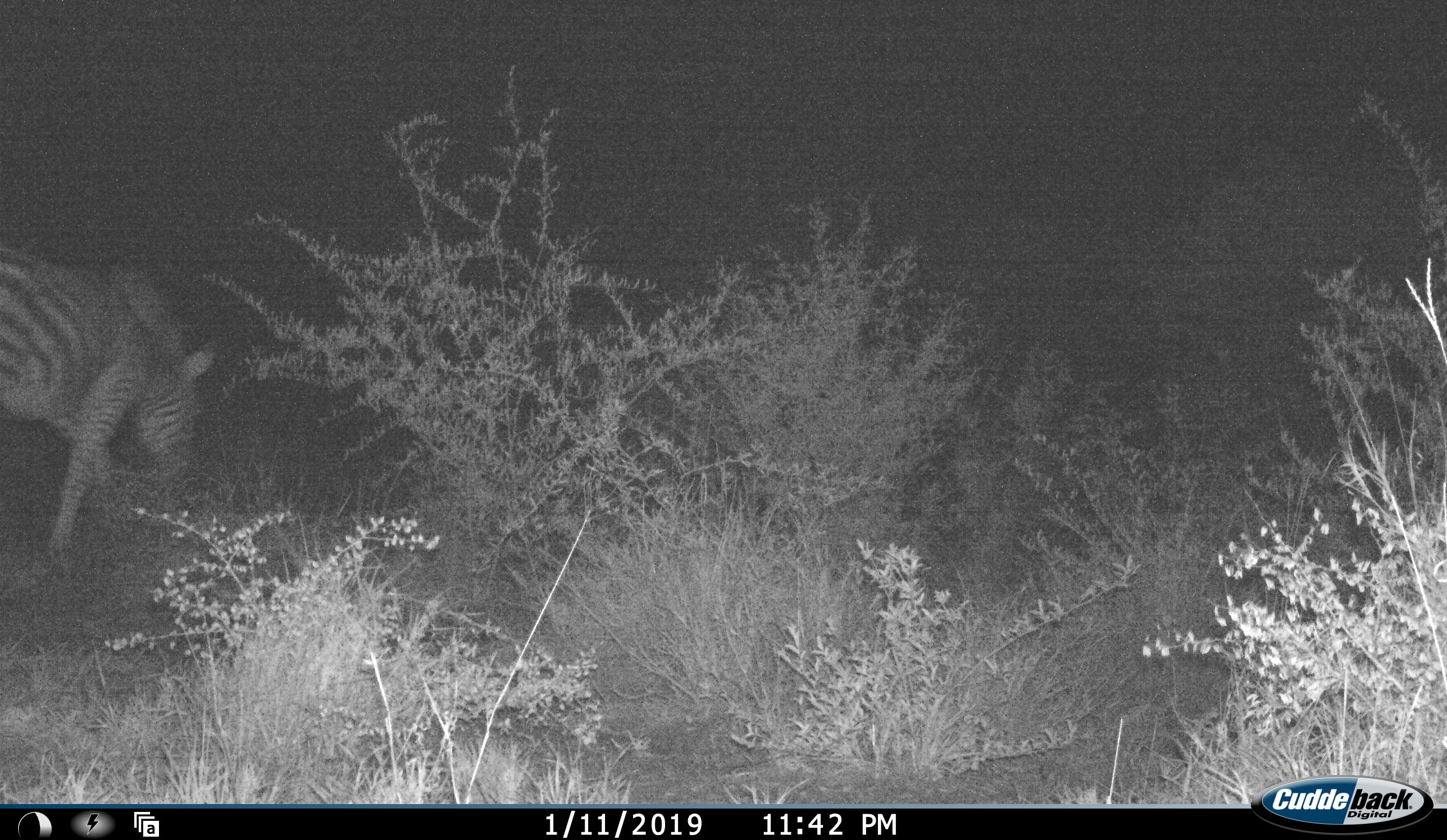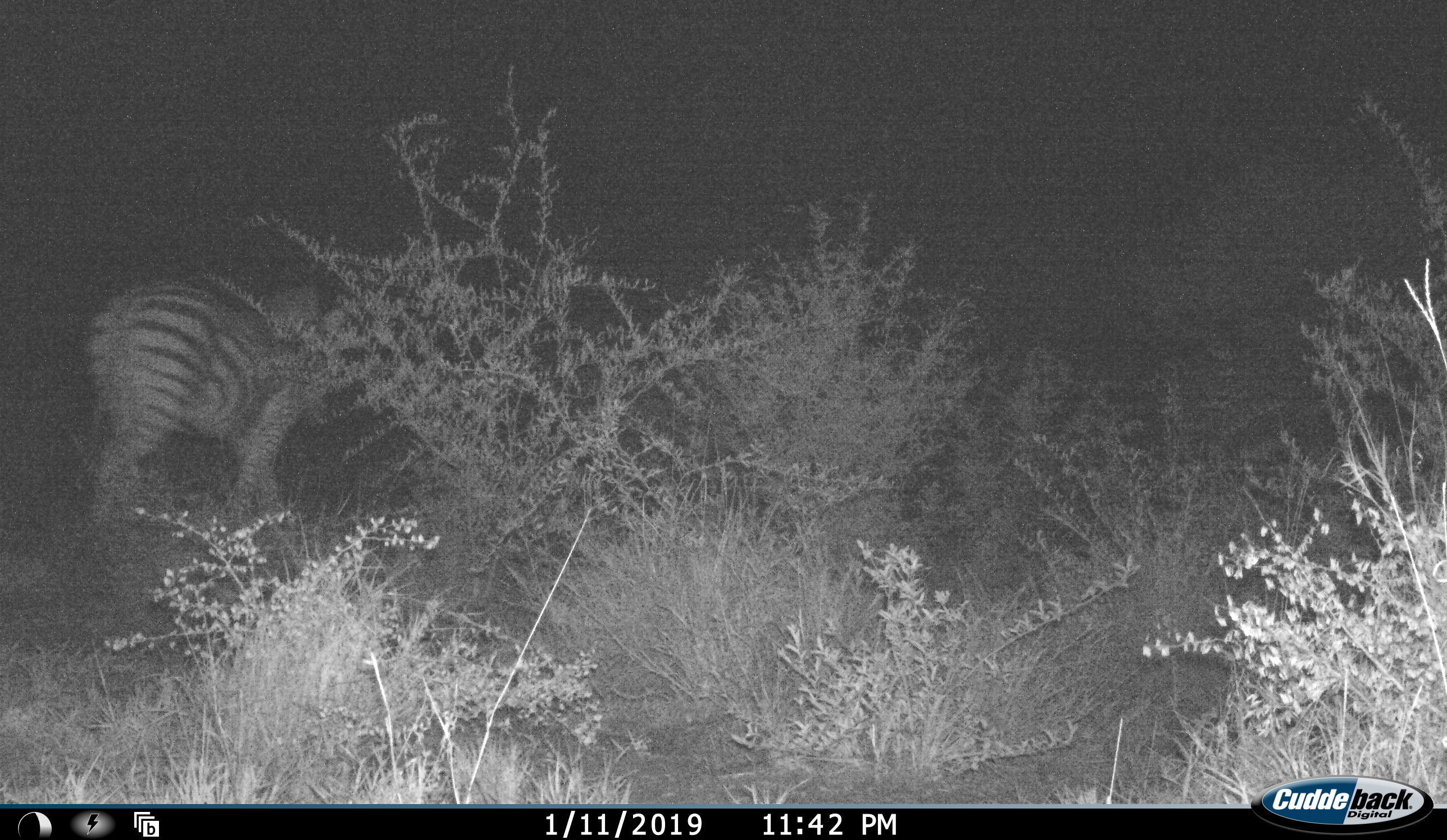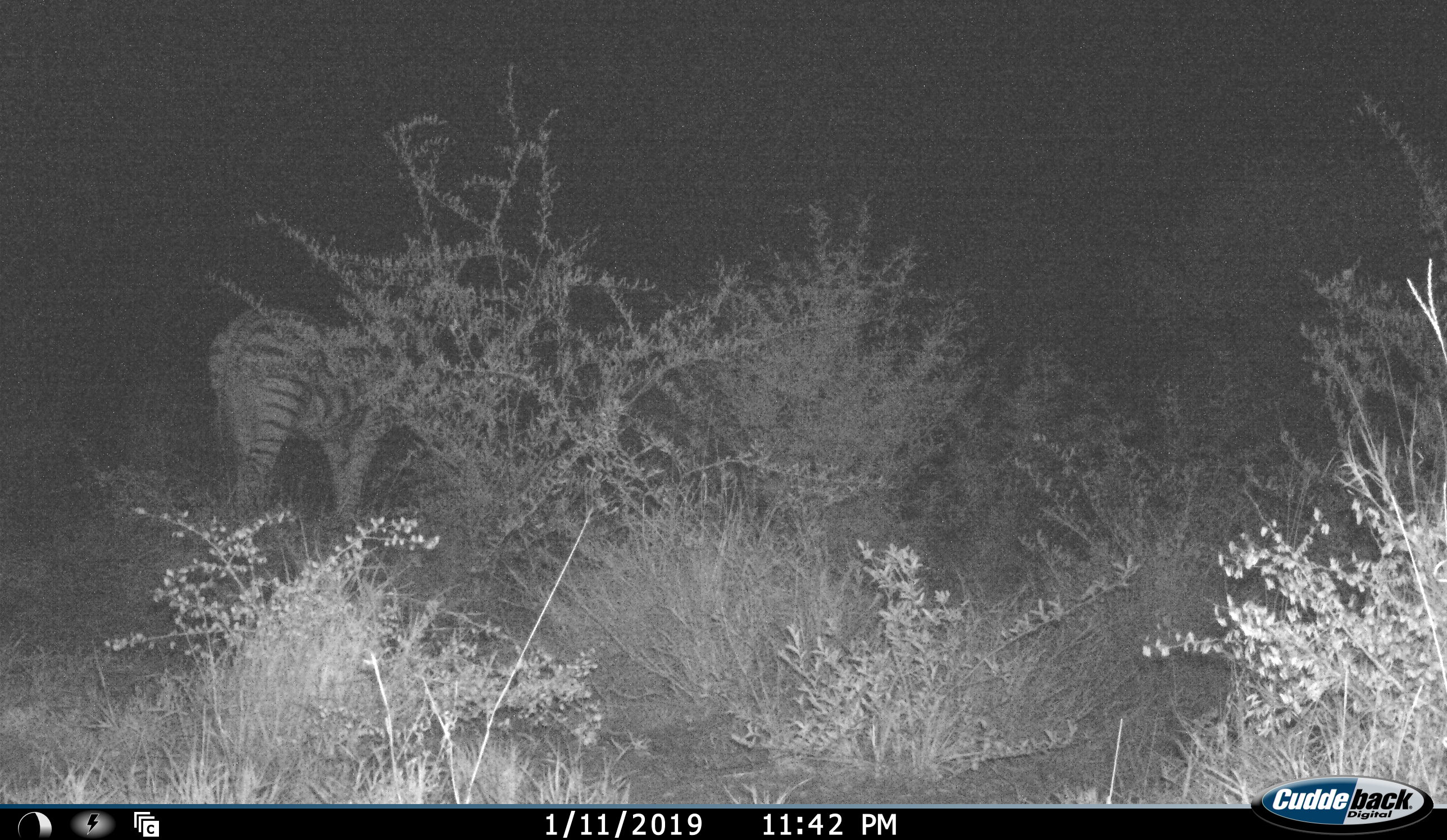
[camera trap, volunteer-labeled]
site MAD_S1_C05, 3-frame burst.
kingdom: Animalia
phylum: Chordata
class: Mammalia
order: Perissodactyla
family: Equidae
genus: Equus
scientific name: Equus quagga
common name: plains zebra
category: zebraplains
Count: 1.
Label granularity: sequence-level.